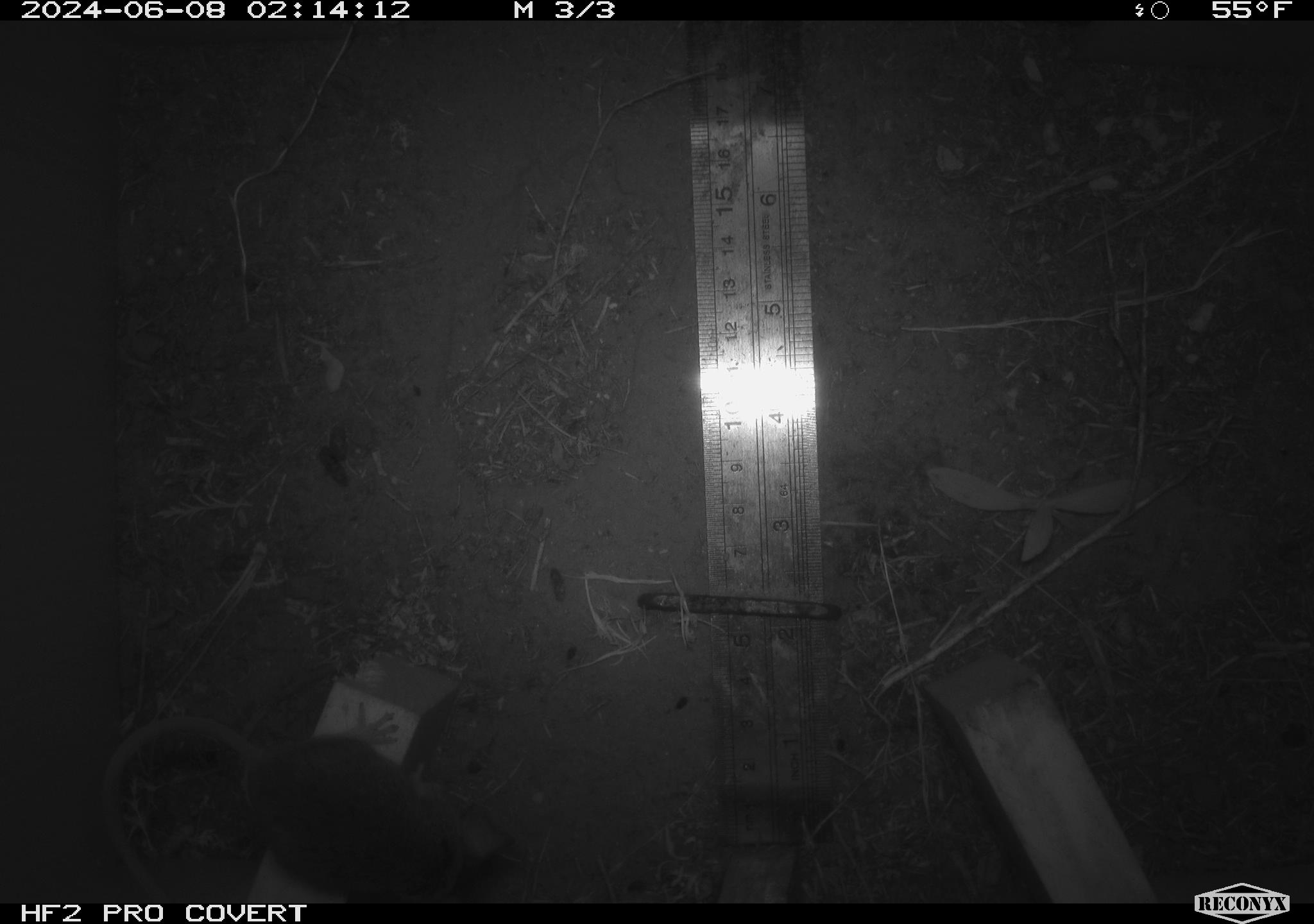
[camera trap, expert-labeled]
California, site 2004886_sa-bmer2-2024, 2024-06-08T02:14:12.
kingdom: Animalia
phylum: Chordata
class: Mammalia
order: Rodentia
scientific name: Rodentia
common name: mouse species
Mouse species (Rodentia).